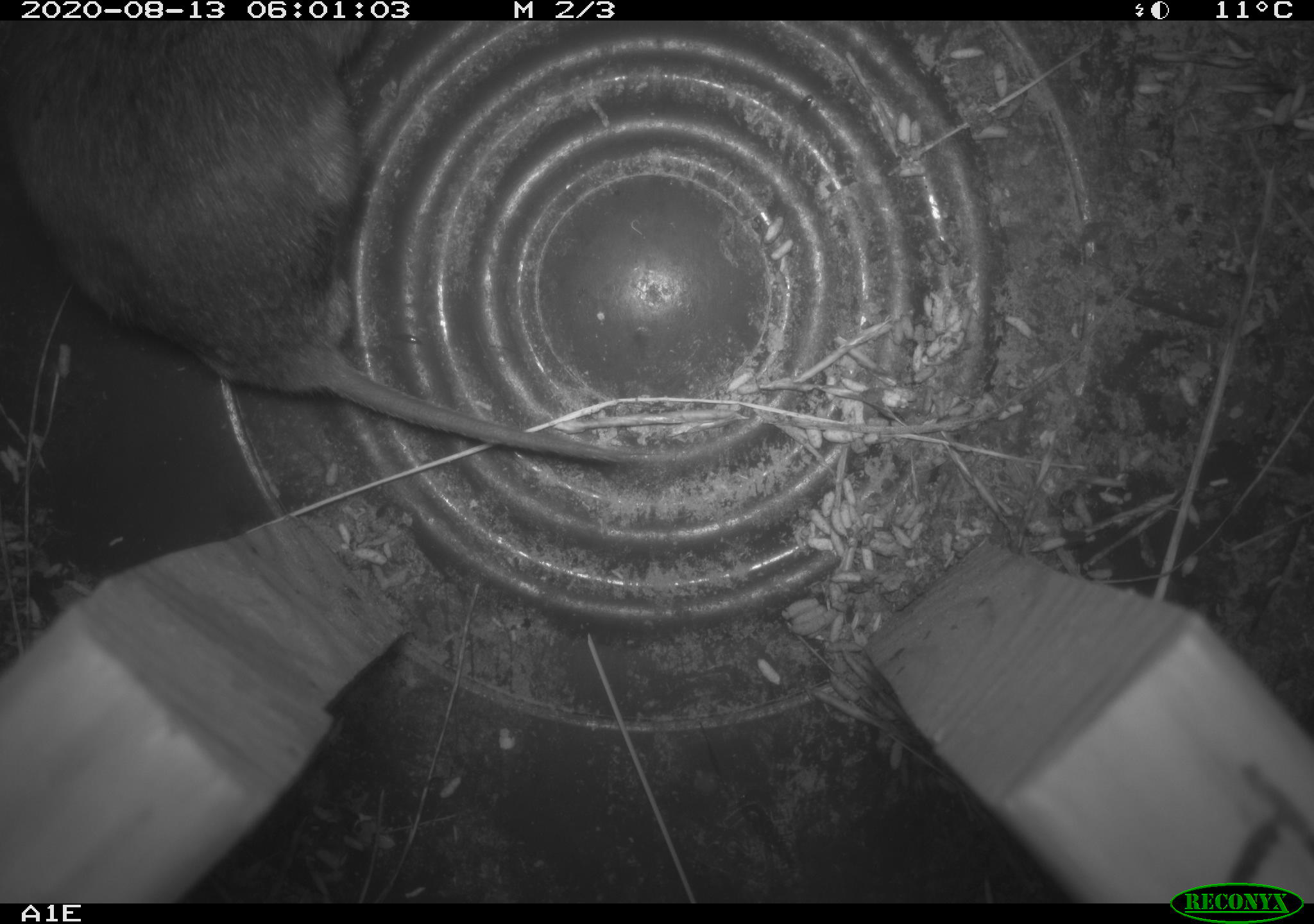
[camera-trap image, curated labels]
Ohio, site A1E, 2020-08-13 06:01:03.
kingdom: Animalia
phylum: Chordata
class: Mammalia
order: Rodentia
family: Cricetidae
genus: Microtus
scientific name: Microtus pennsylvanicus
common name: meadow vole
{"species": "meadow vole (Microtus pennsylvanicus)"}